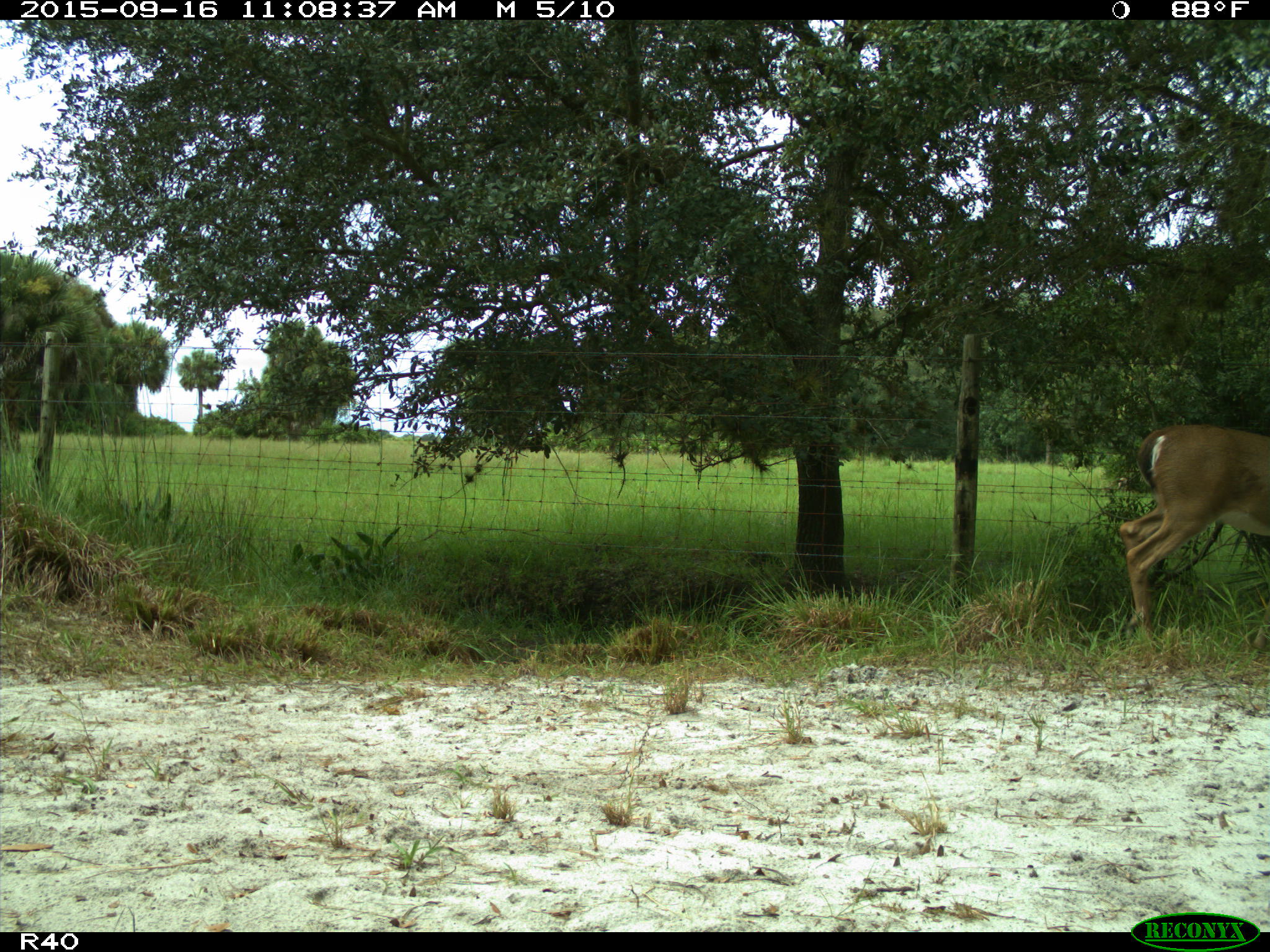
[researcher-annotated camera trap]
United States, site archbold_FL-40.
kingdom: Animalia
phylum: Chordata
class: Mammalia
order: Artiodactyla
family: Cervidae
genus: Odocoileus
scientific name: Odocoileus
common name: deer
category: unidentified deer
Unidentified deer (deer) (Odocoileus).